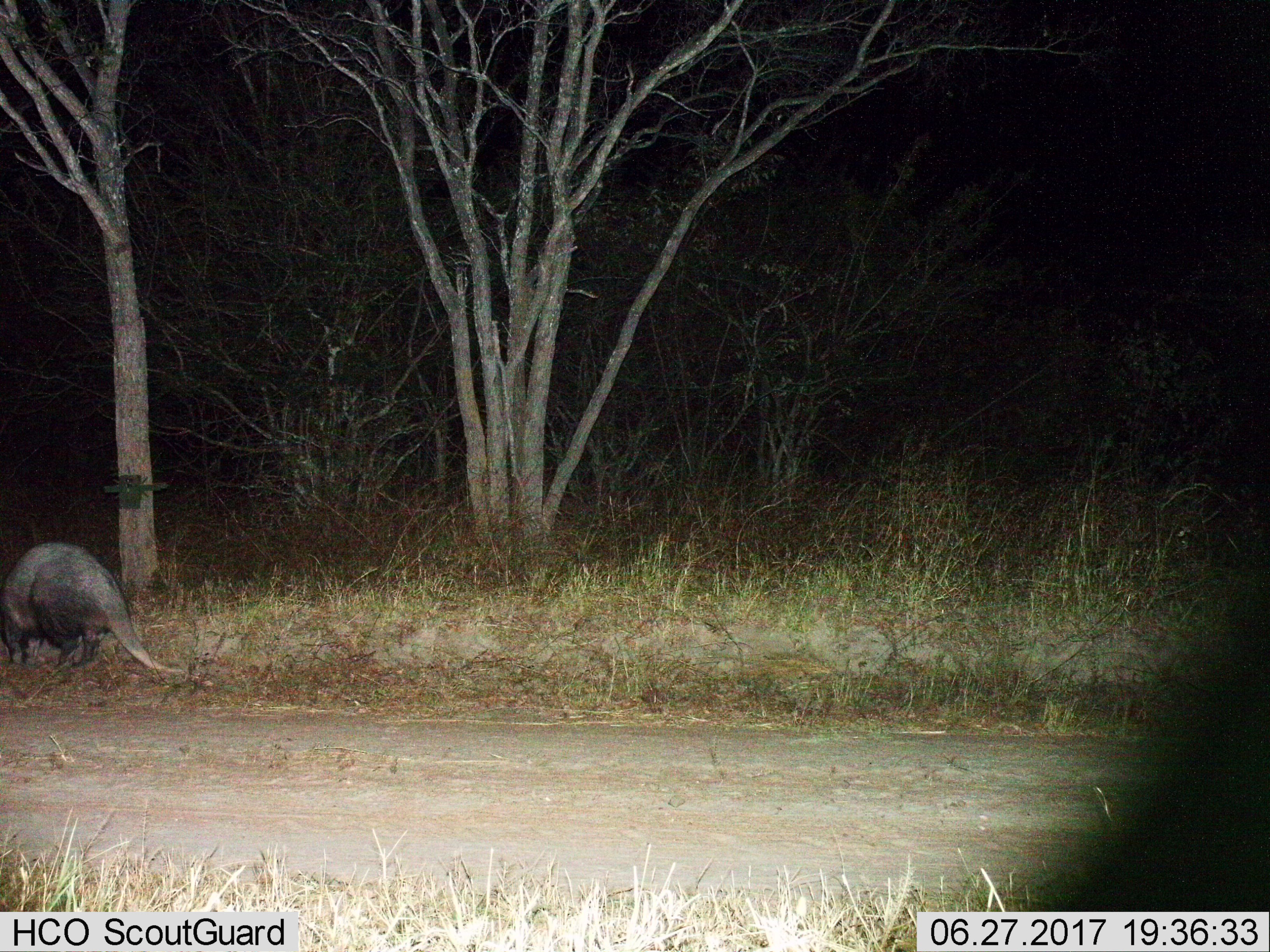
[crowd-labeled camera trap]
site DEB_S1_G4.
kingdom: Animalia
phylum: Chordata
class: Mammalia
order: Tubulidentata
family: Orycteropodidae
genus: Orycteropus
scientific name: Orycteropus afer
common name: aardvark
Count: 1.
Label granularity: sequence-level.